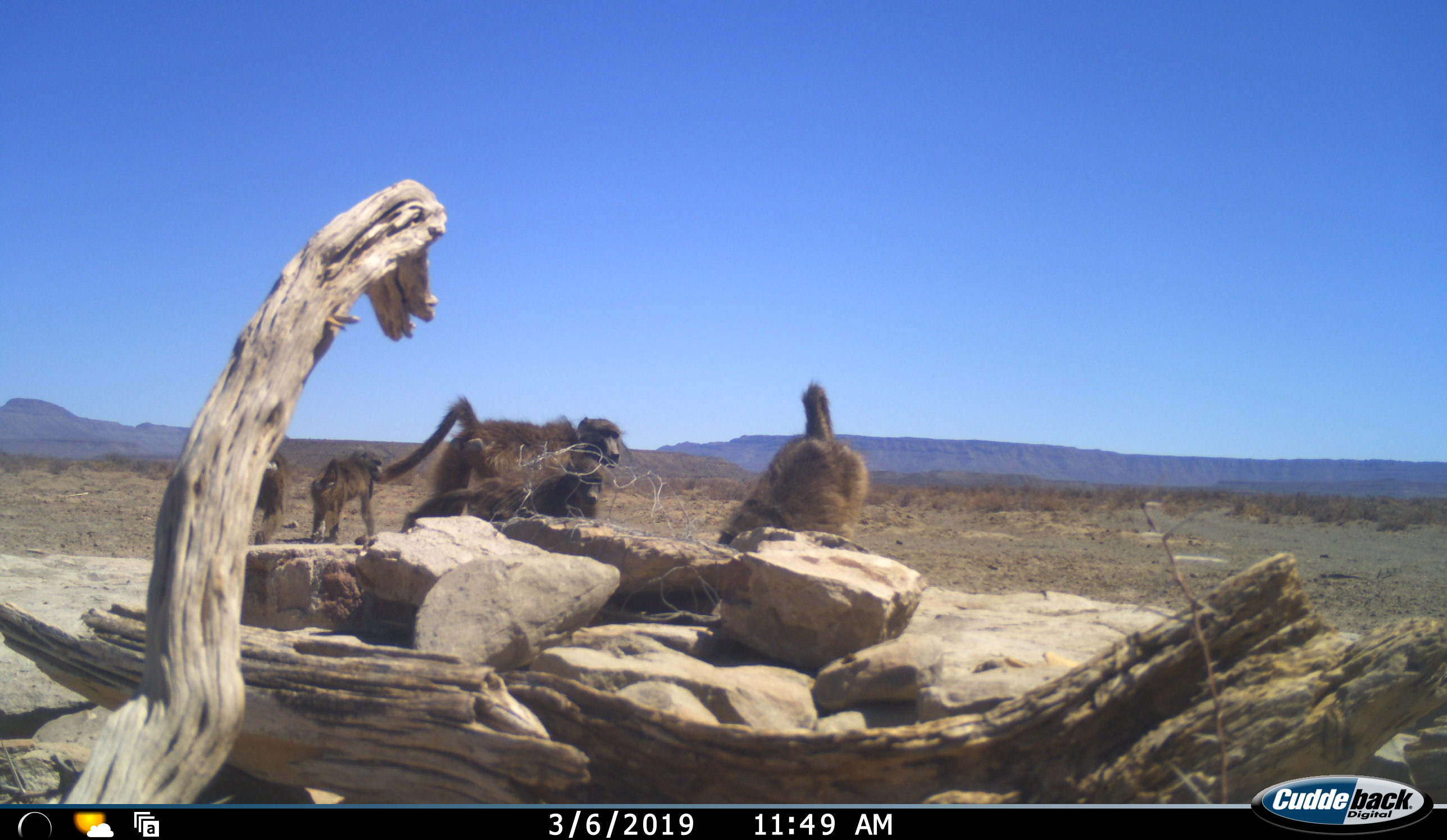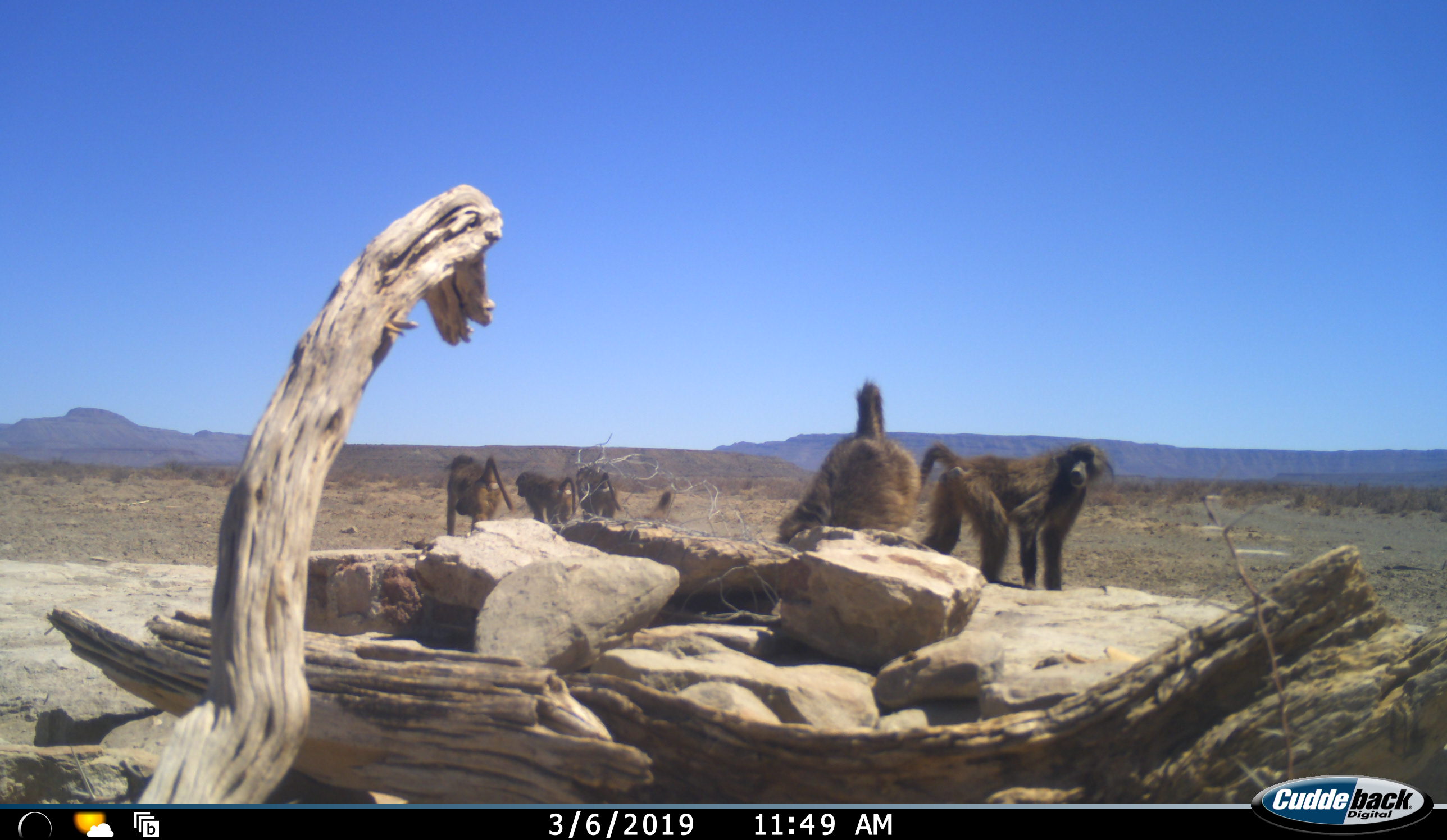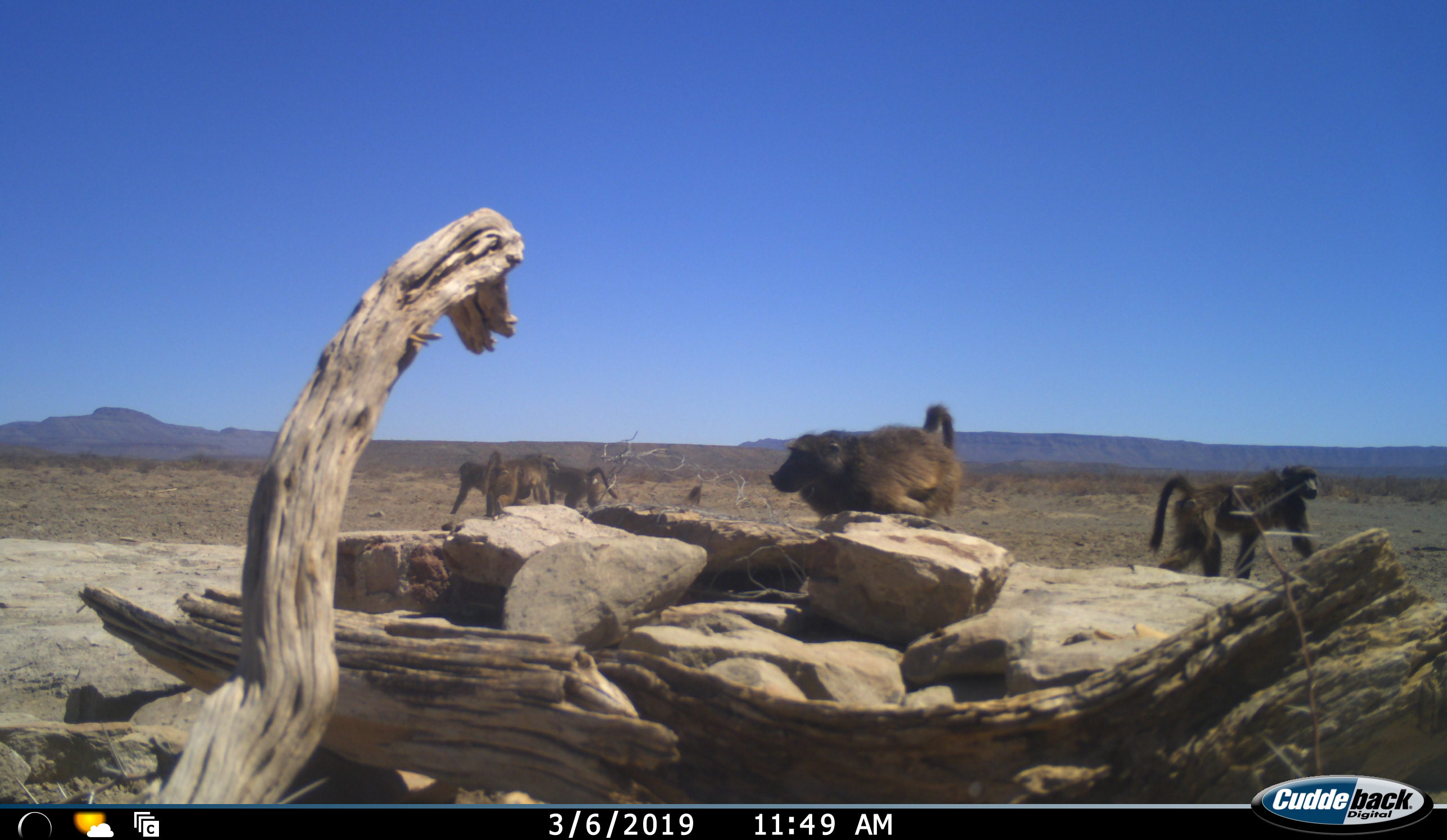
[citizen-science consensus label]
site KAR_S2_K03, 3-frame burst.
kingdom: Animalia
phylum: Chordata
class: Mammalia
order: Primates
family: Cercopithecidae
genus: Papio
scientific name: Papio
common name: baboon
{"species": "baboon (Papio)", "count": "5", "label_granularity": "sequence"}